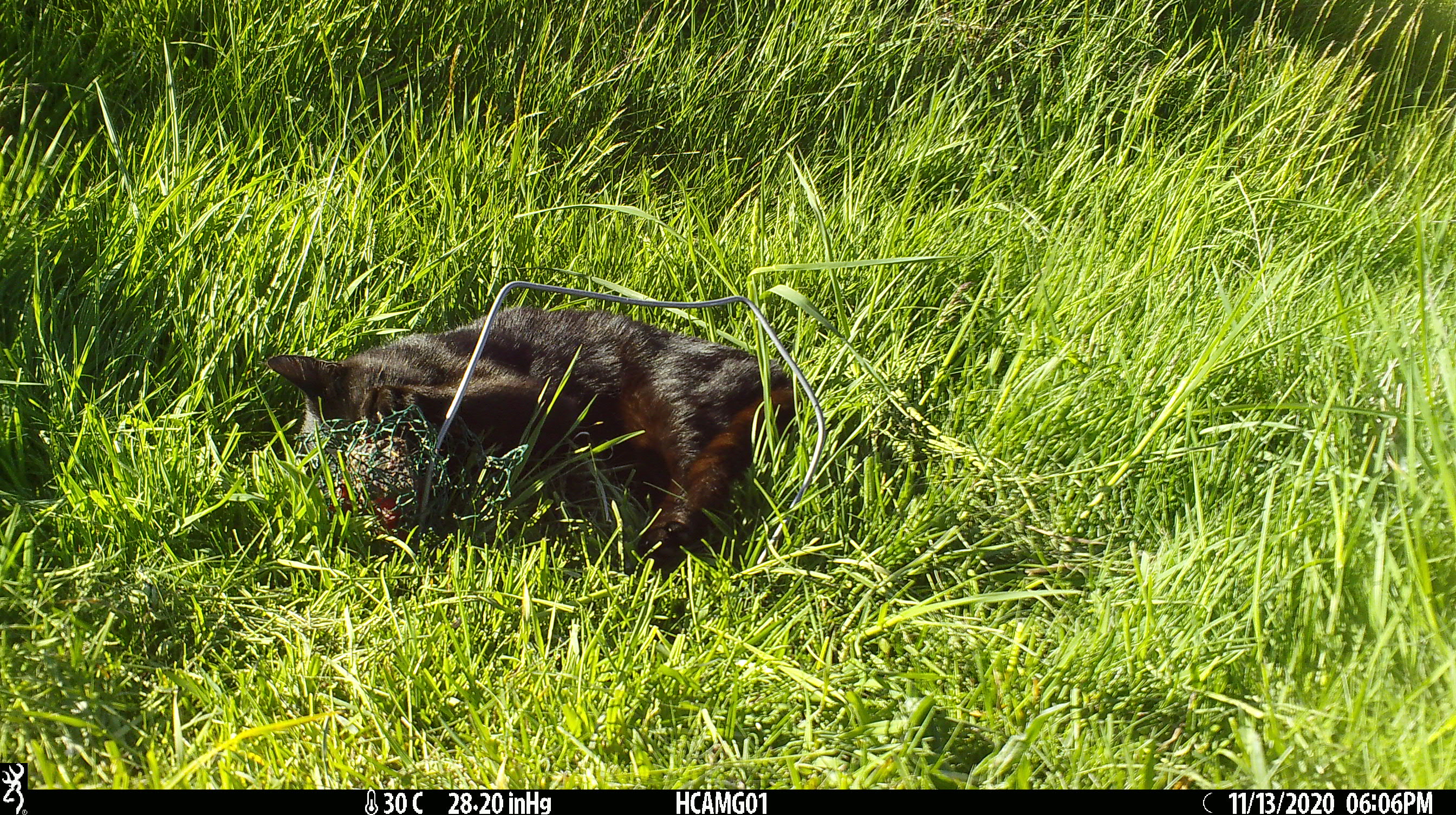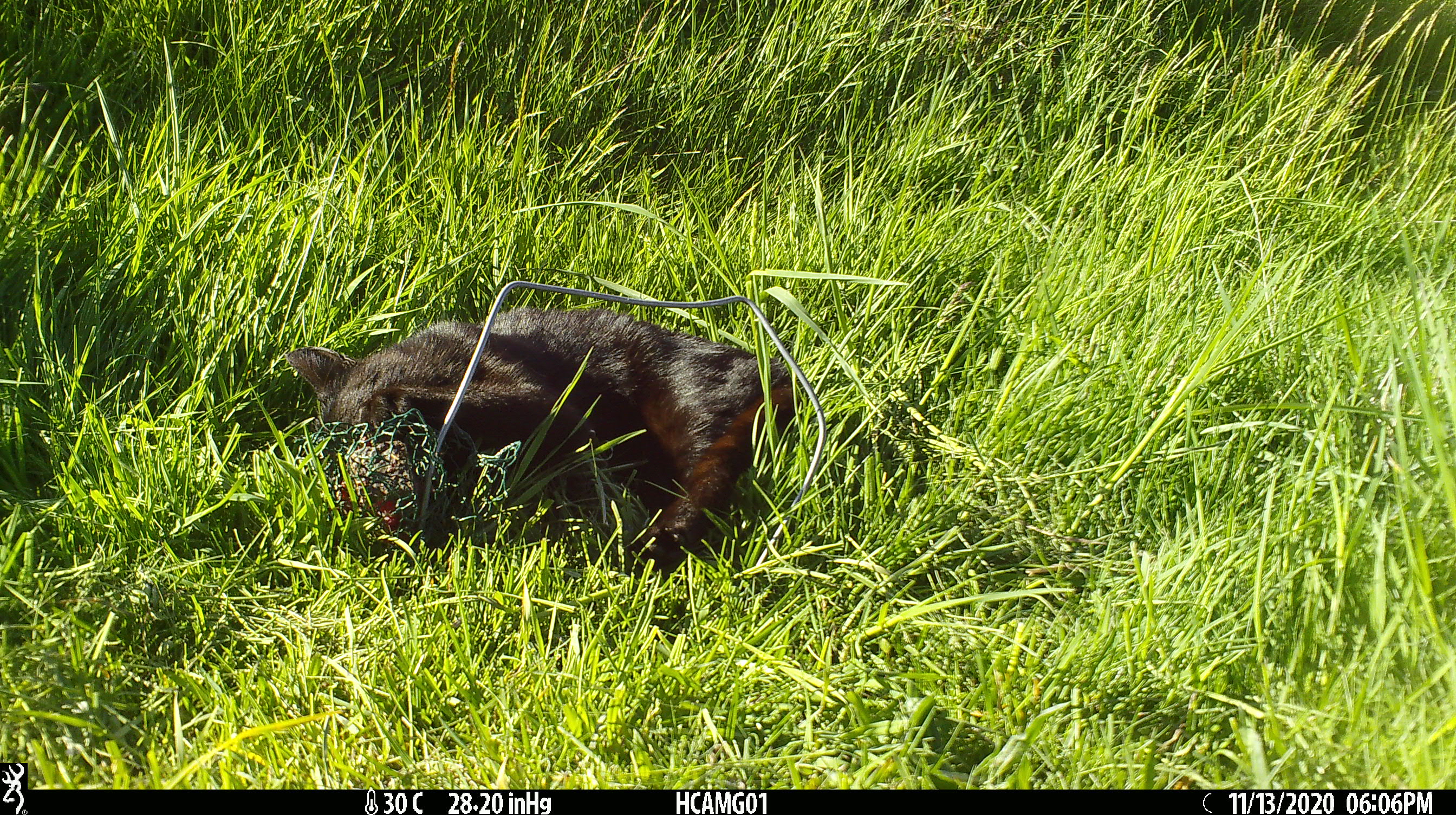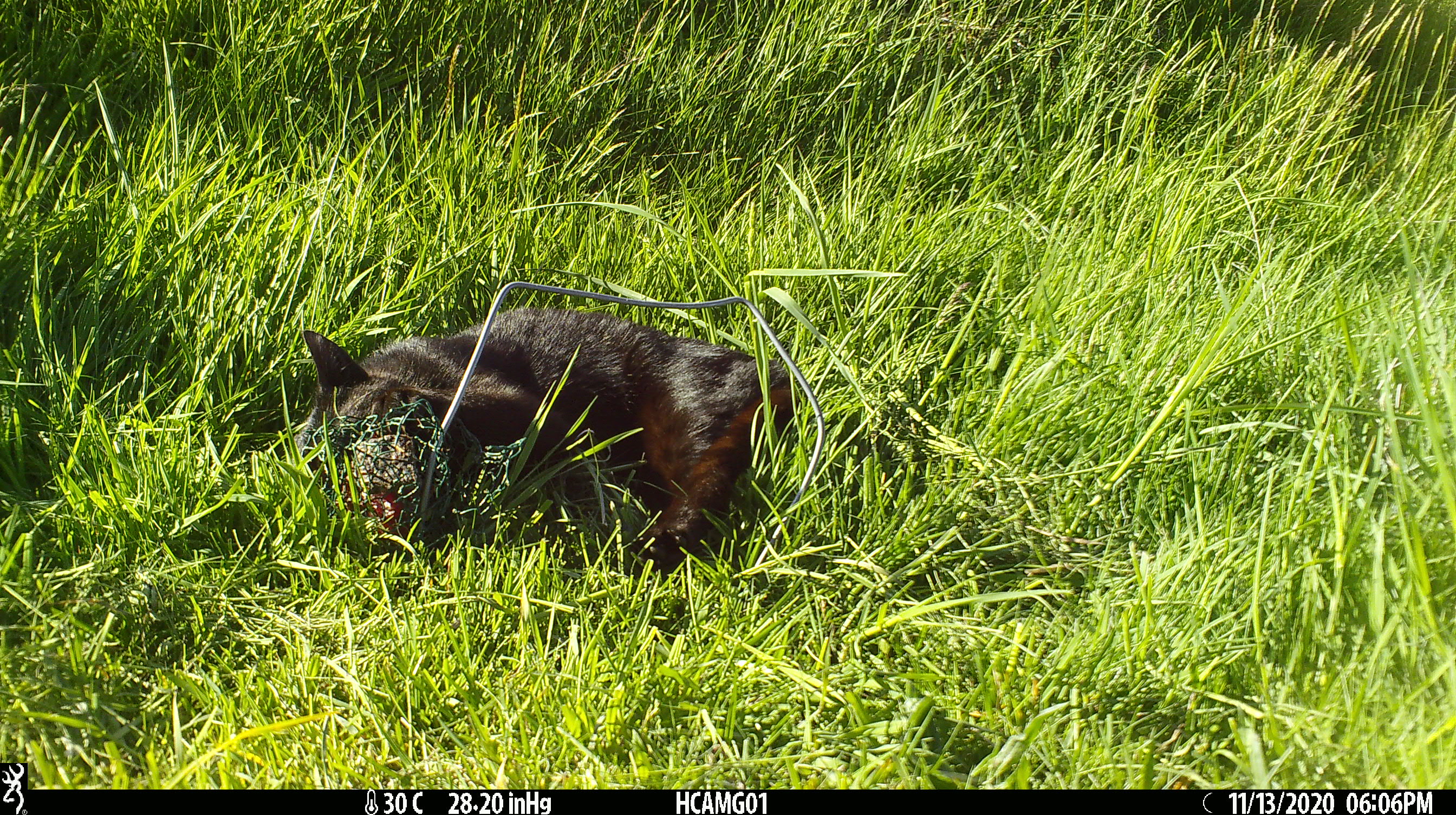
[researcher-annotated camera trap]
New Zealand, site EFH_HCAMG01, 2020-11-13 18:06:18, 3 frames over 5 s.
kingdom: Animalia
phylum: Chordata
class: Mammalia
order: Carnivora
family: Felidae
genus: Felis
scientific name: Felis catus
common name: domestic cat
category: cat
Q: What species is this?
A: Cat (domestic cat) (Felis catus).